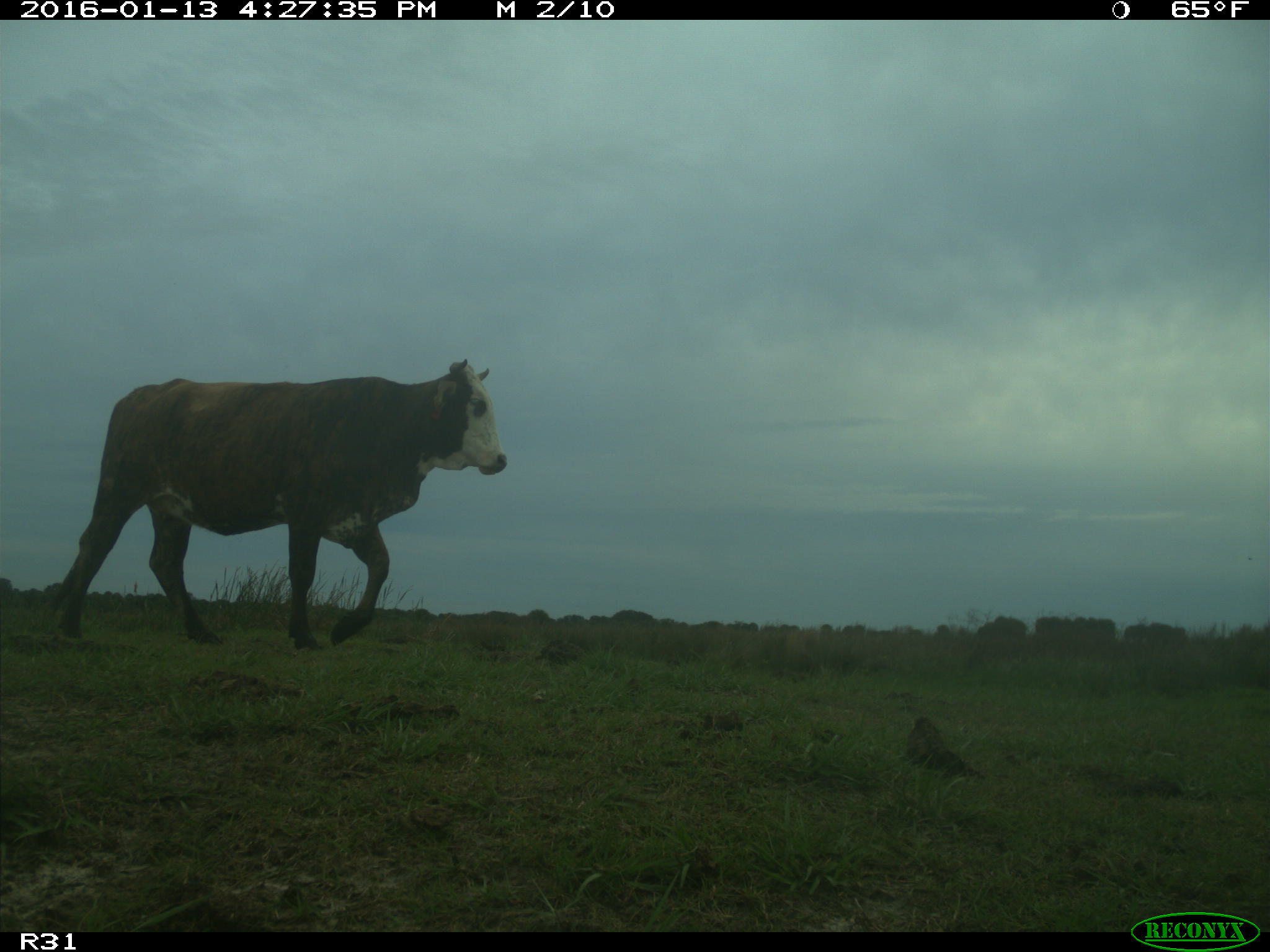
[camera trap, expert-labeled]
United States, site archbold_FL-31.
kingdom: Animalia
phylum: Chordata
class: Mammalia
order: Artiodactyla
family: Bovidae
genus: Bos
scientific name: Bos taurus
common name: domestic cow